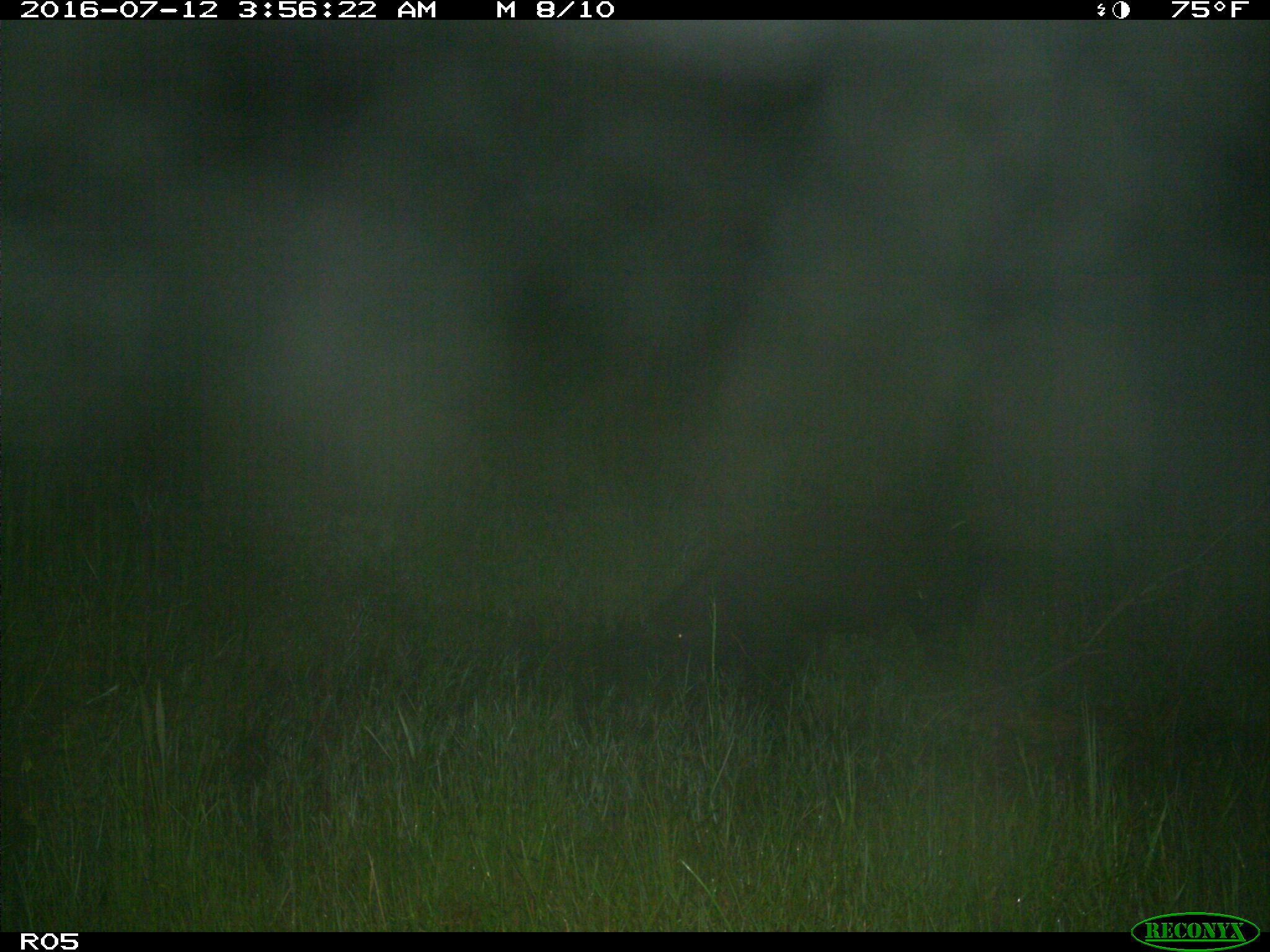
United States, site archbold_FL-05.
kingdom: Animalia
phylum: Chordata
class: Mammalia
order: Artiodactyla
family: Suidae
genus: Sus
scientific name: Sus scrofa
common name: wild boar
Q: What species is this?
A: Sus scrofa (wild boar).